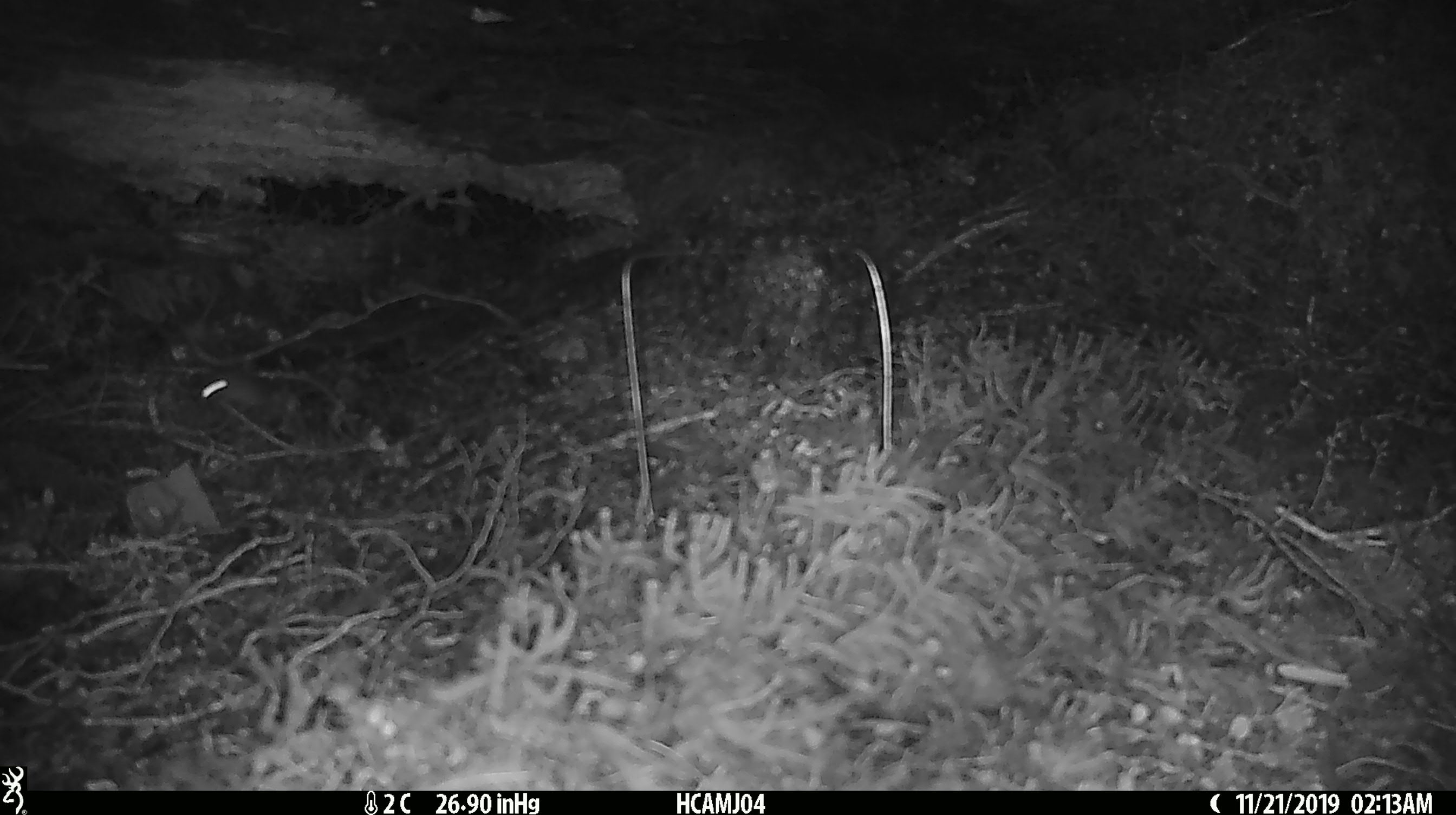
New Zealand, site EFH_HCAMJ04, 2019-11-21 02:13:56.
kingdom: Animalia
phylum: Chordata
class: Mammalia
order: Rodentia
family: Muridae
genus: Mus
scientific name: Mus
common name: mouse